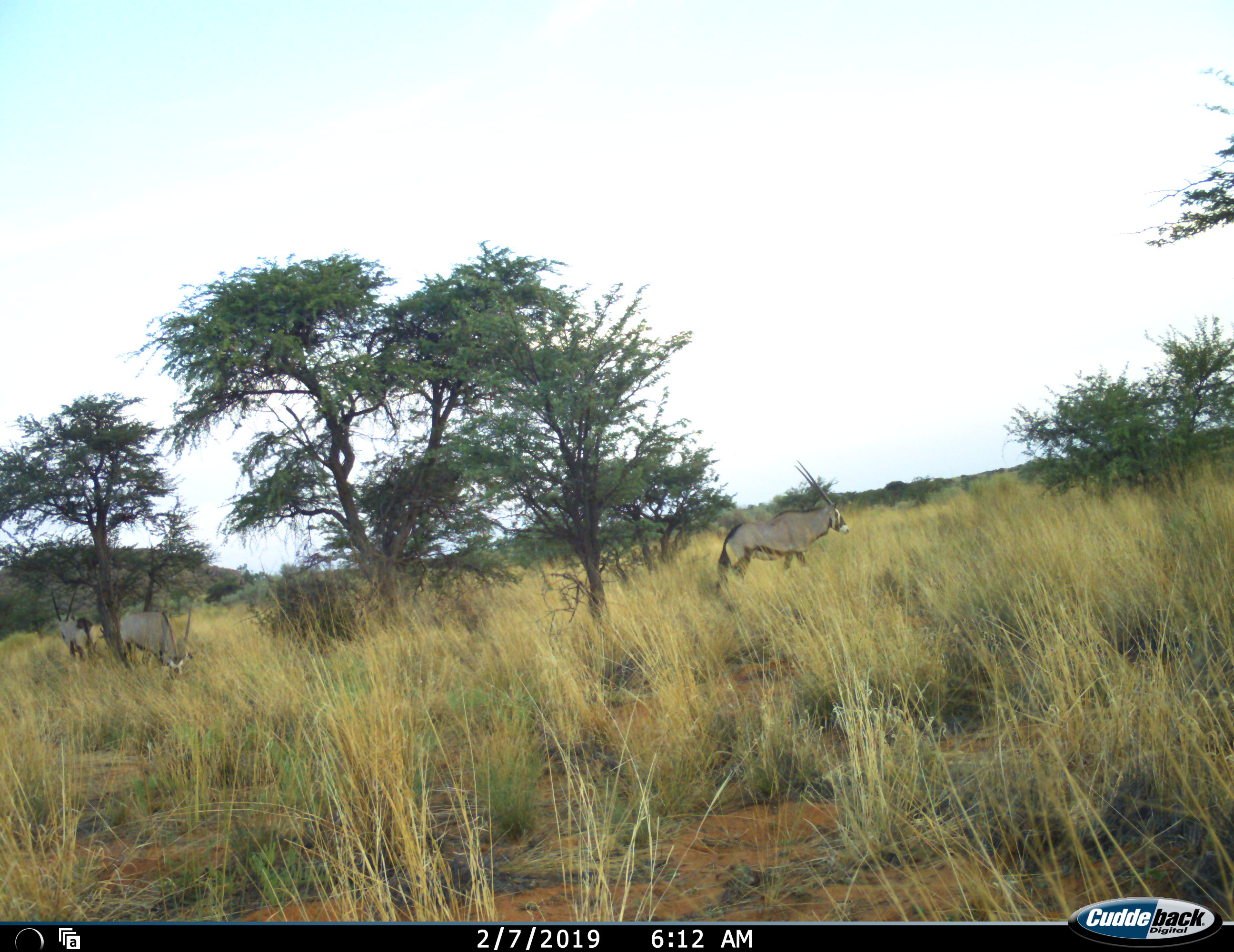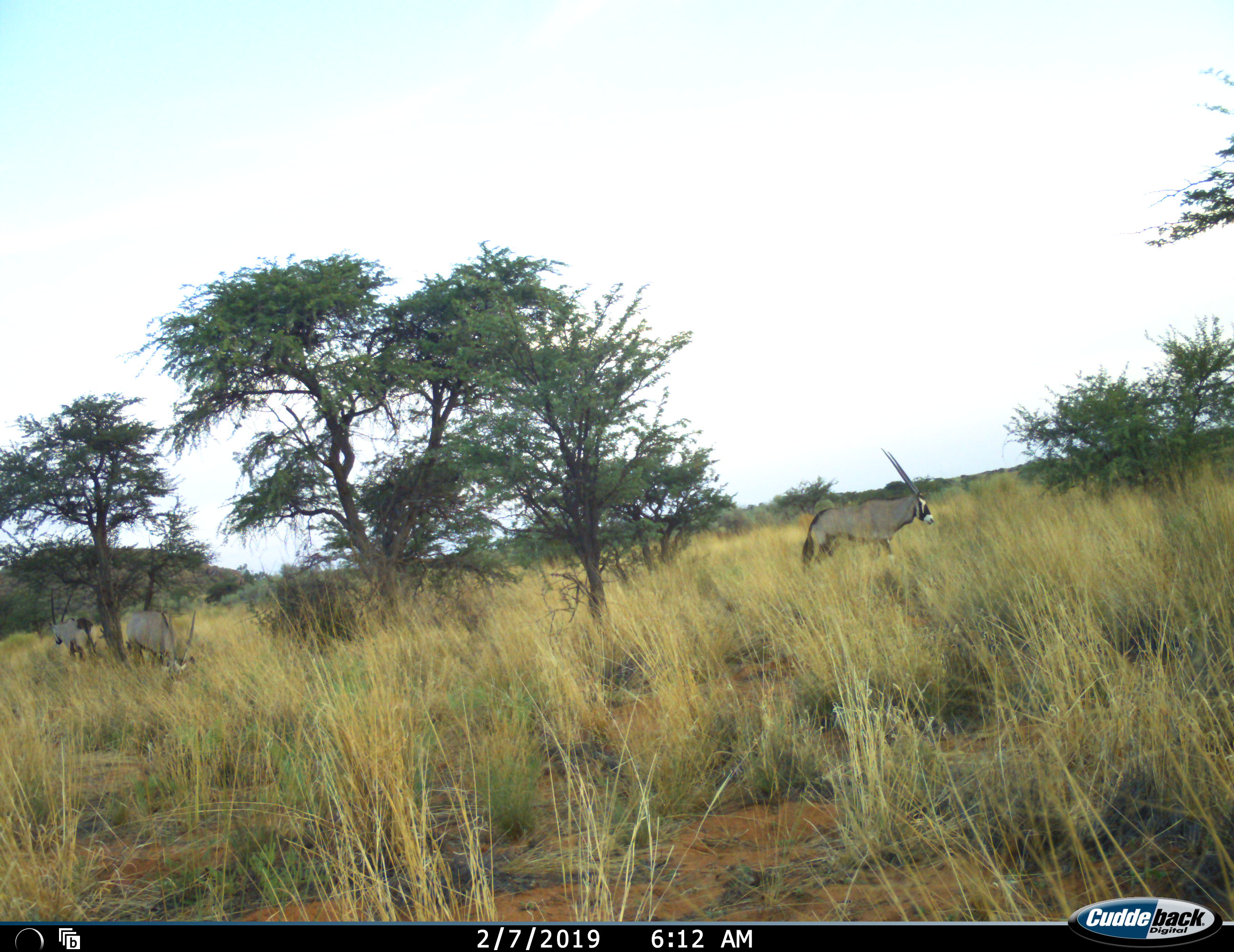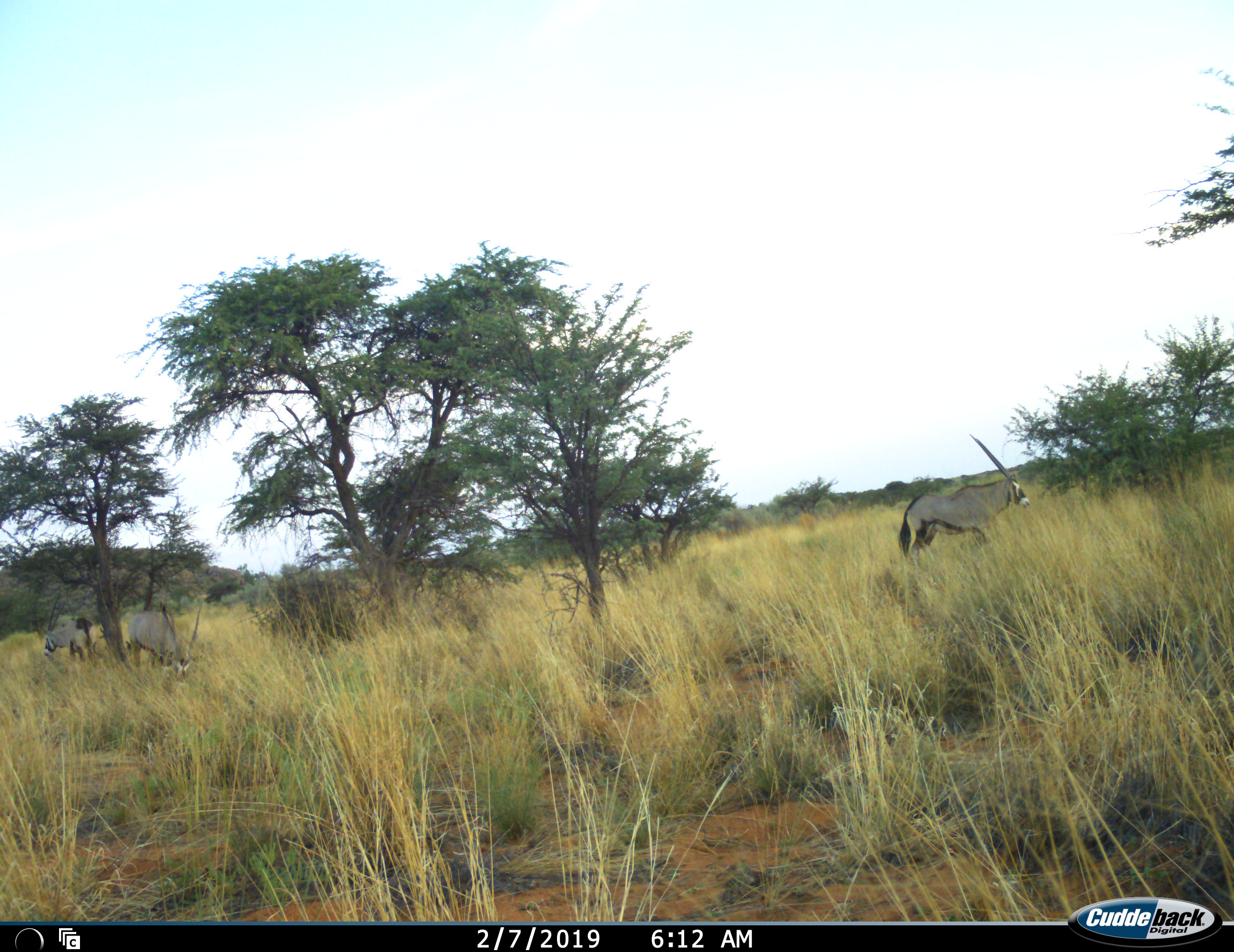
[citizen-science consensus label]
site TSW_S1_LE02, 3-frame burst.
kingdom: Animalia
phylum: Chordata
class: Mammalia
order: Artiodactyla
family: Bovidae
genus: Oryx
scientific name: Oryx gazella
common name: gemsbok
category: oryx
Oryx (gemsbok) (Oryx gazella), count 3. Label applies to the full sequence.